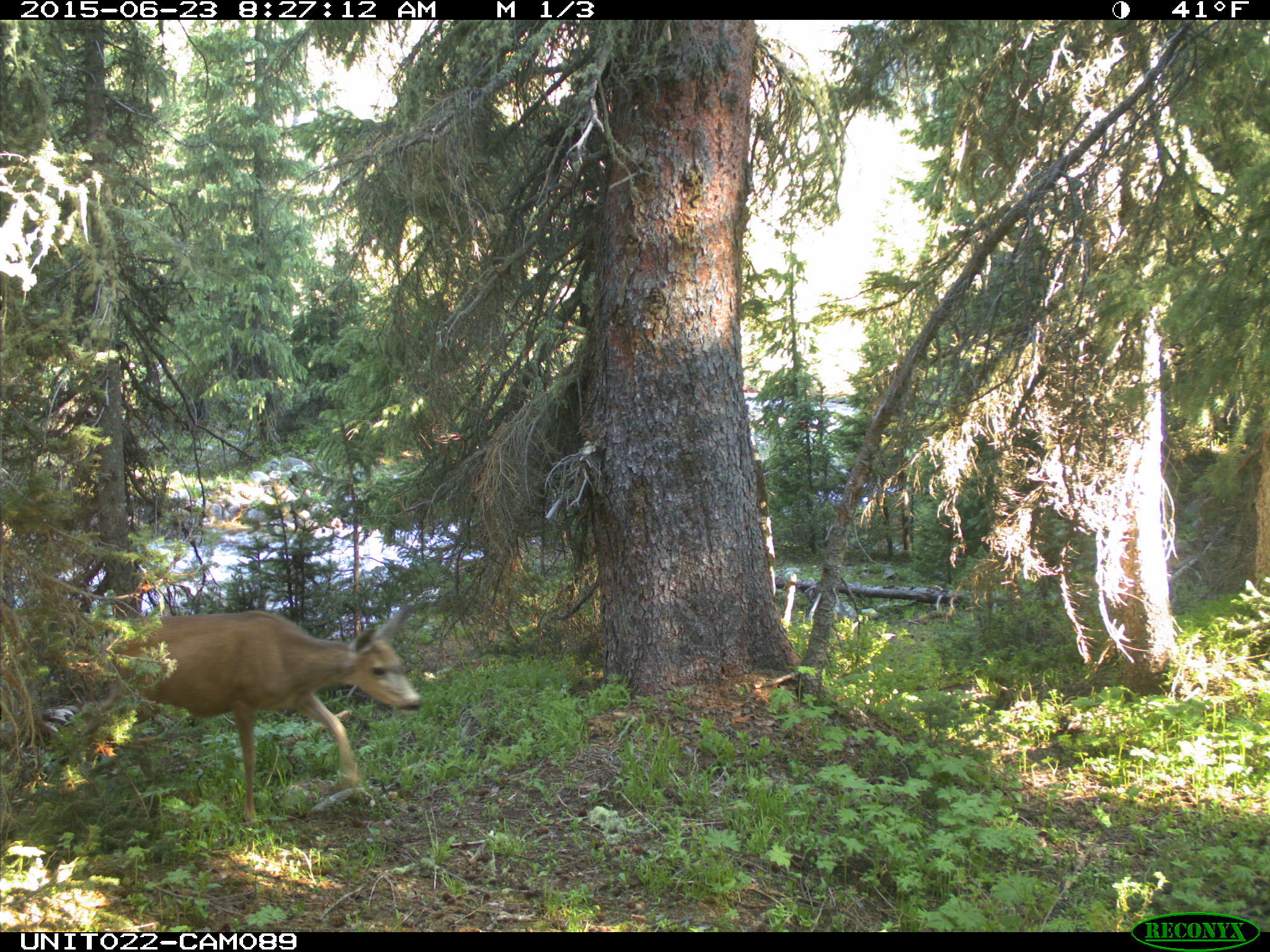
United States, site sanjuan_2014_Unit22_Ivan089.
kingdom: Animalia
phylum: Chordata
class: Mammalia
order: Artiodactyla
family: Cervidae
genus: Odocoileus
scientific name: Odocoileus hemionus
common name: mule deer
Odocoileus hemionus (mule deer).